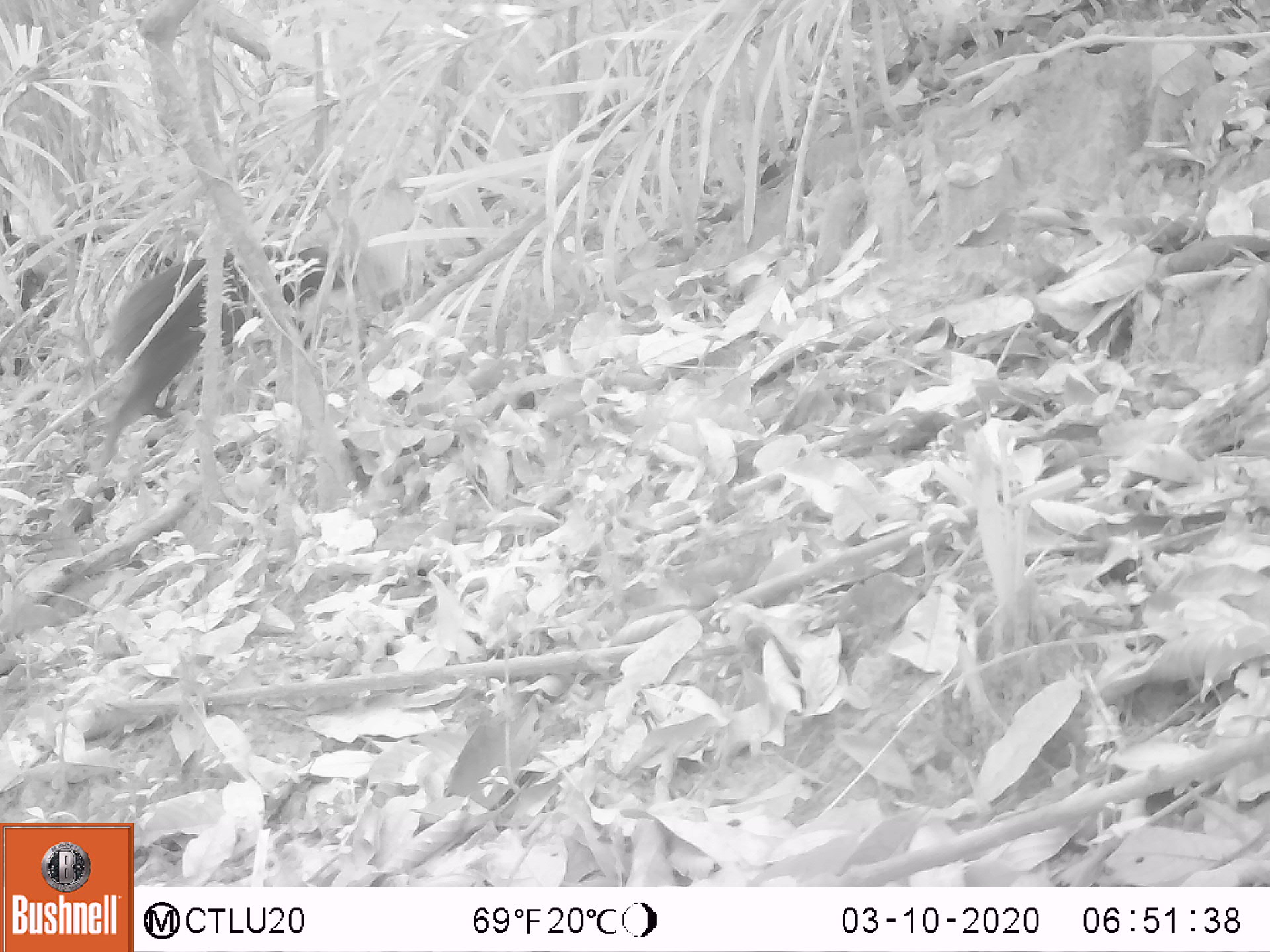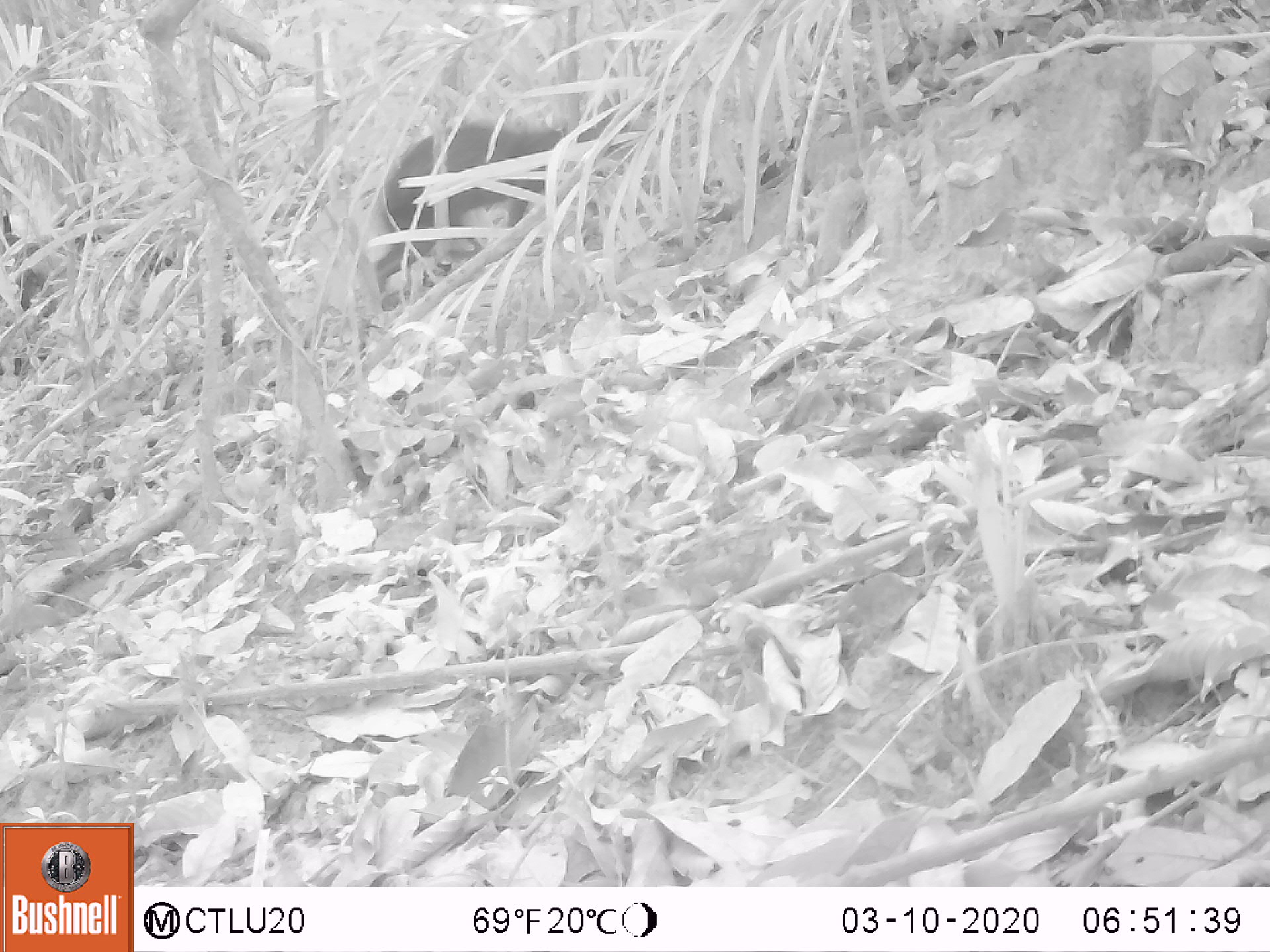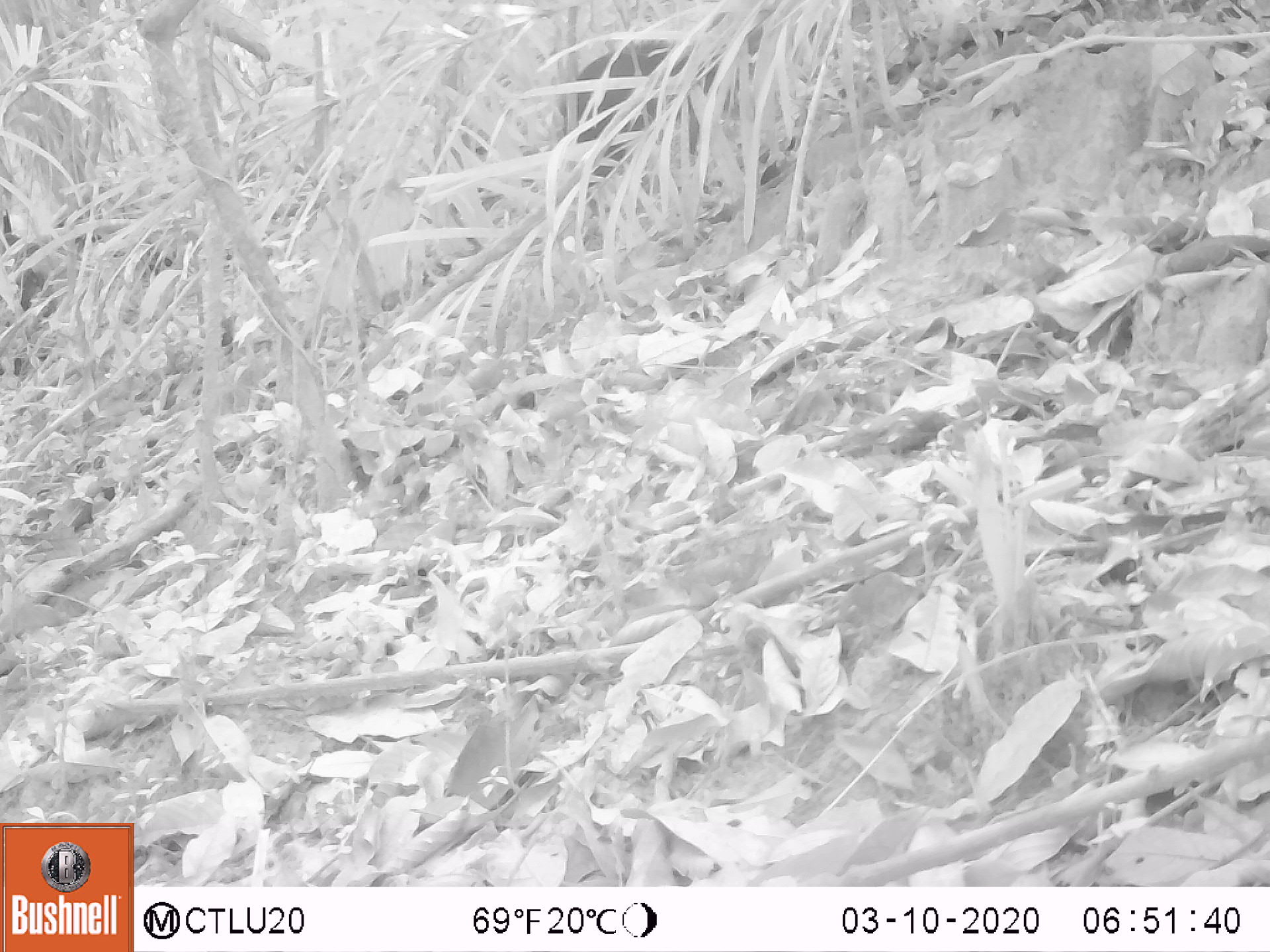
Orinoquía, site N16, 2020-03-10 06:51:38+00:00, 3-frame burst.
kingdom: Animalia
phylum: Chordata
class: Mammalia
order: Rodentia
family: Dasyproctidae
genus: Dasyprocta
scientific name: Dasyprocta fuliginosa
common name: black agouti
Black agouti (Dasyprocta fuliginosa).